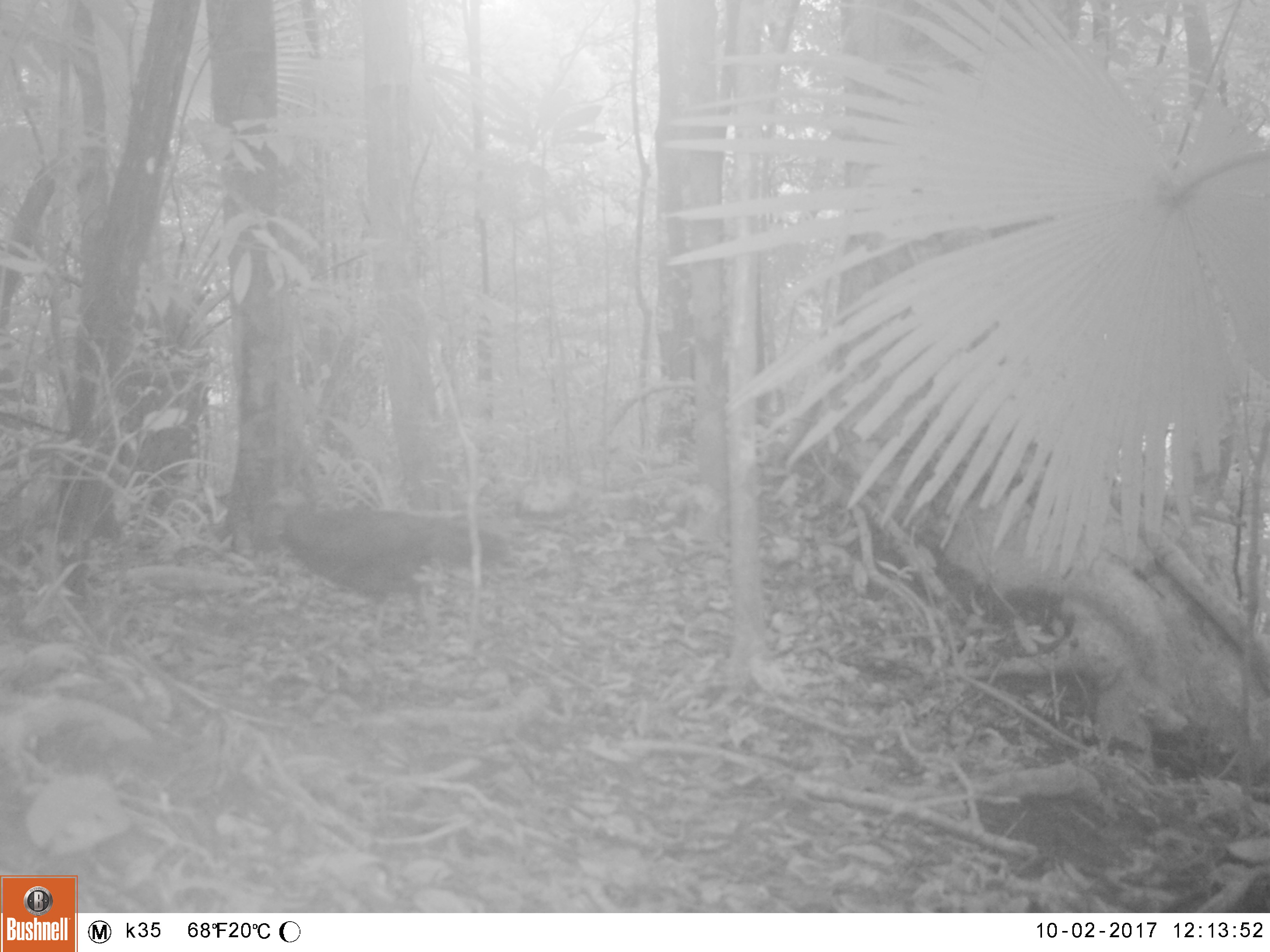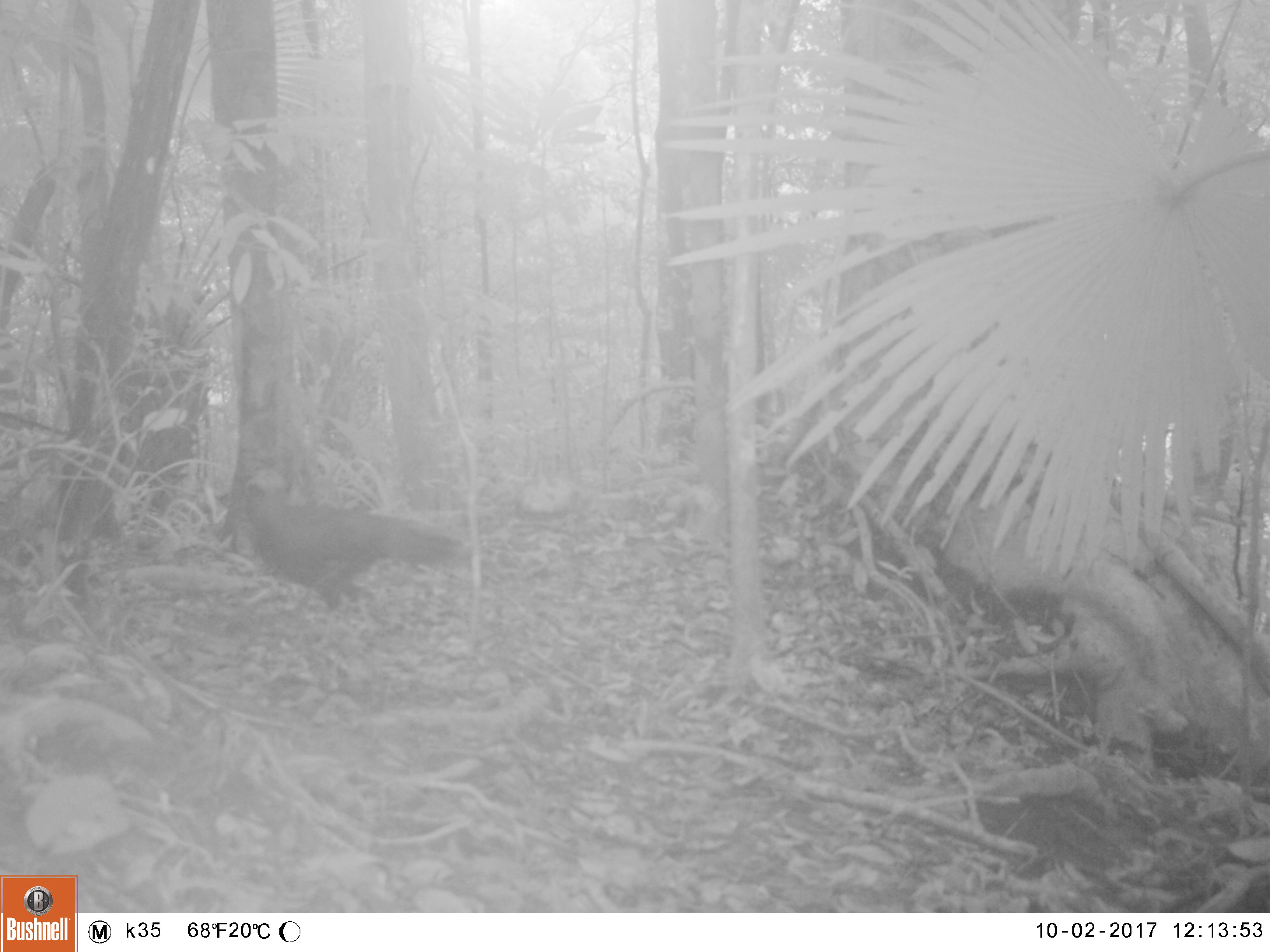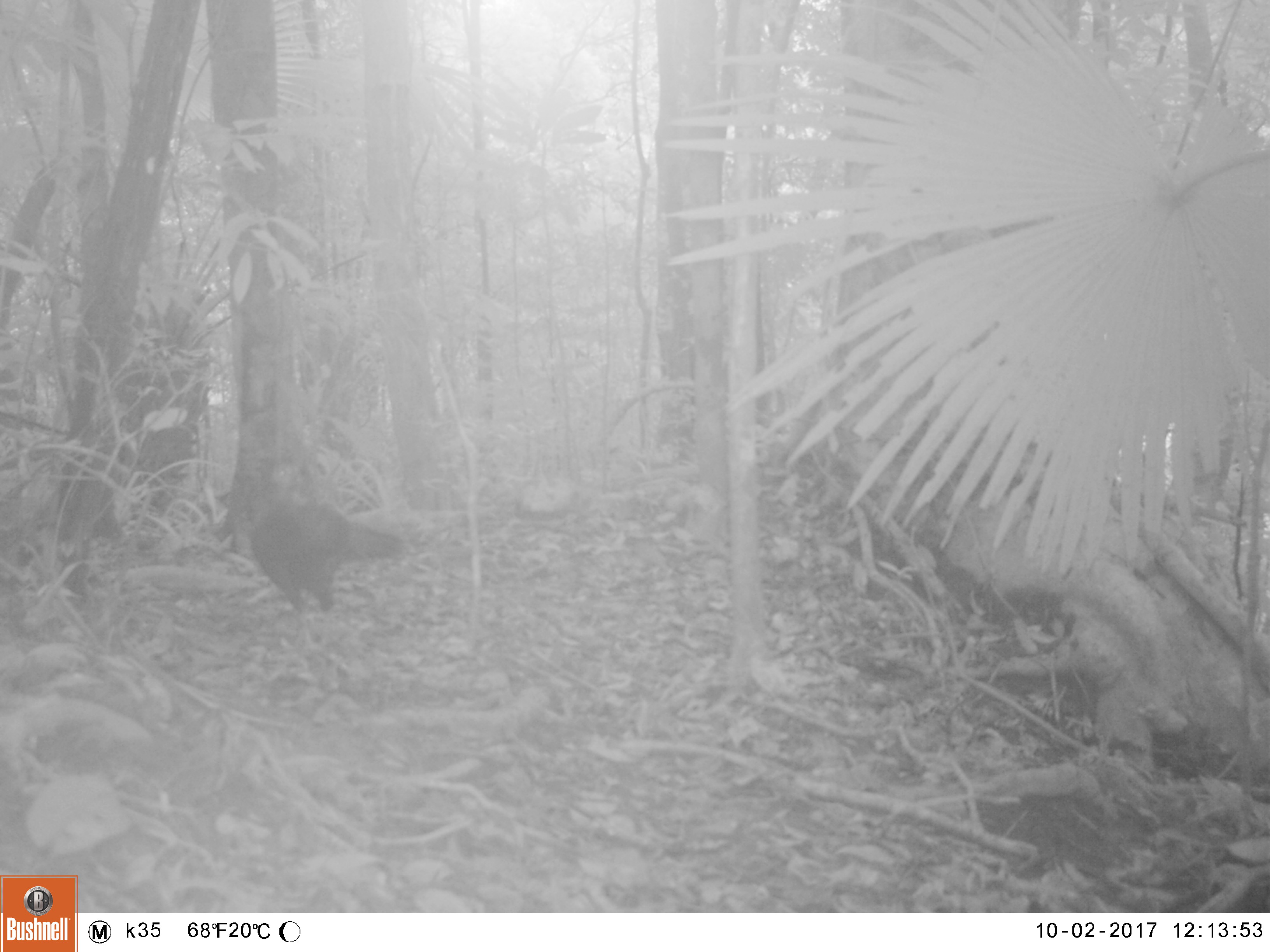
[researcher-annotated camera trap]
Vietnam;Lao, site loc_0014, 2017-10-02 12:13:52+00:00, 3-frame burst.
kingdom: Animalia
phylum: Chordata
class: Aves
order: Galliformes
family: Phasianidae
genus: Lophura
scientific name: Lophura nycthemera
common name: silver pheasant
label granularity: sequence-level